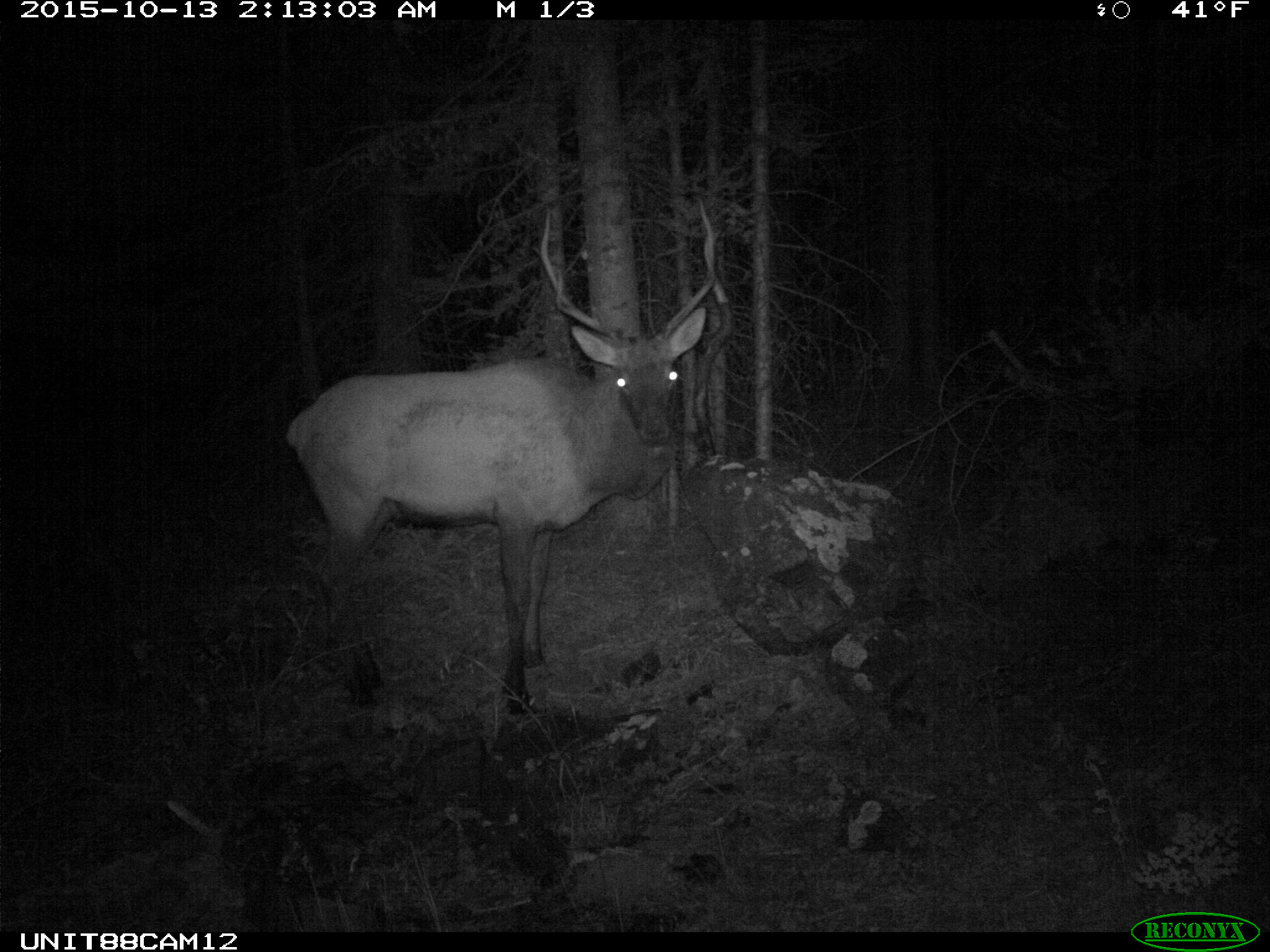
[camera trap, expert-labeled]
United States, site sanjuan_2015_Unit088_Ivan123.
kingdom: Animalia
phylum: Chordata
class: Mammalia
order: Artiodactyla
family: Cervidae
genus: Cervus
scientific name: Cervus elaphus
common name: red deer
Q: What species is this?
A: Cervus elaphus (red deer).